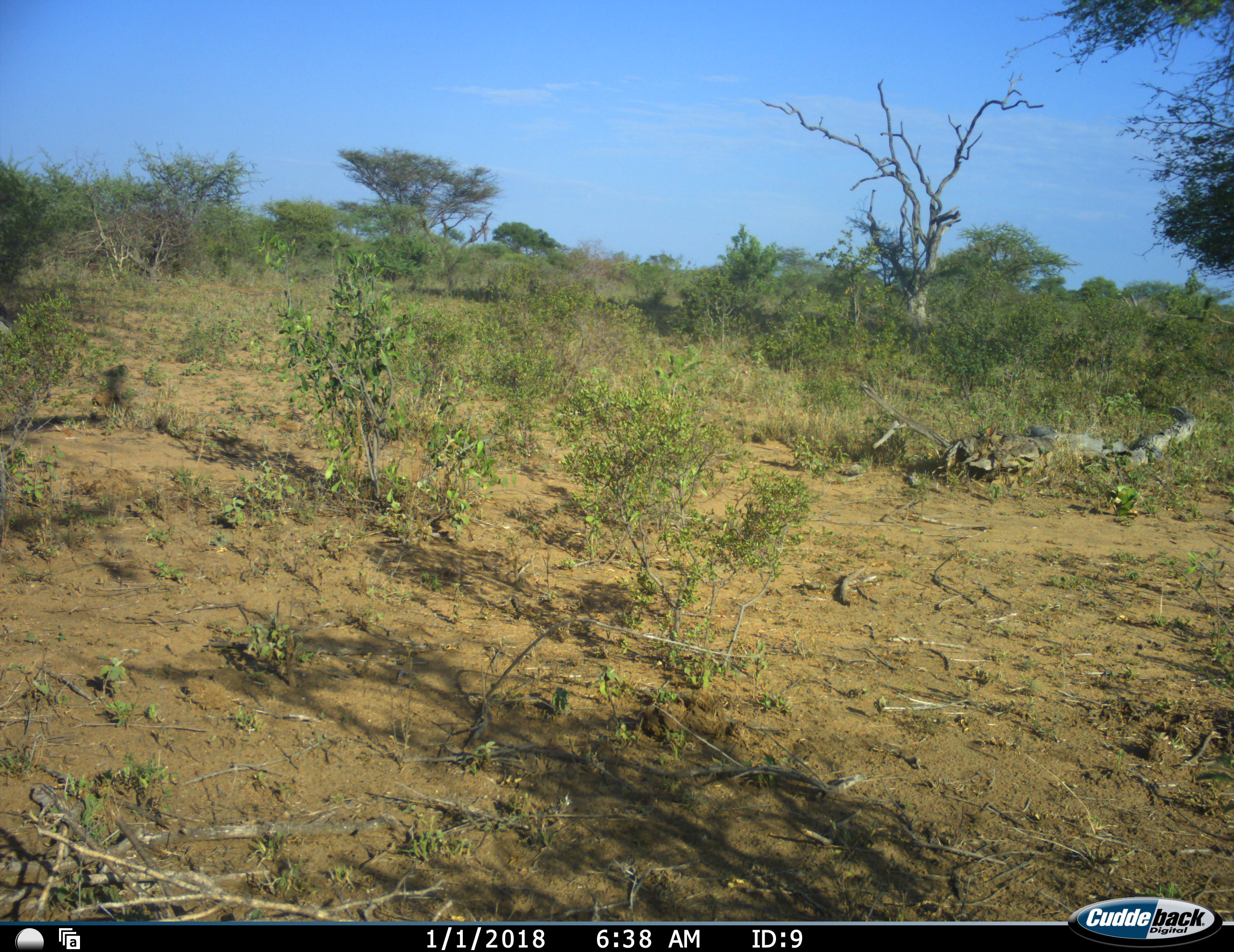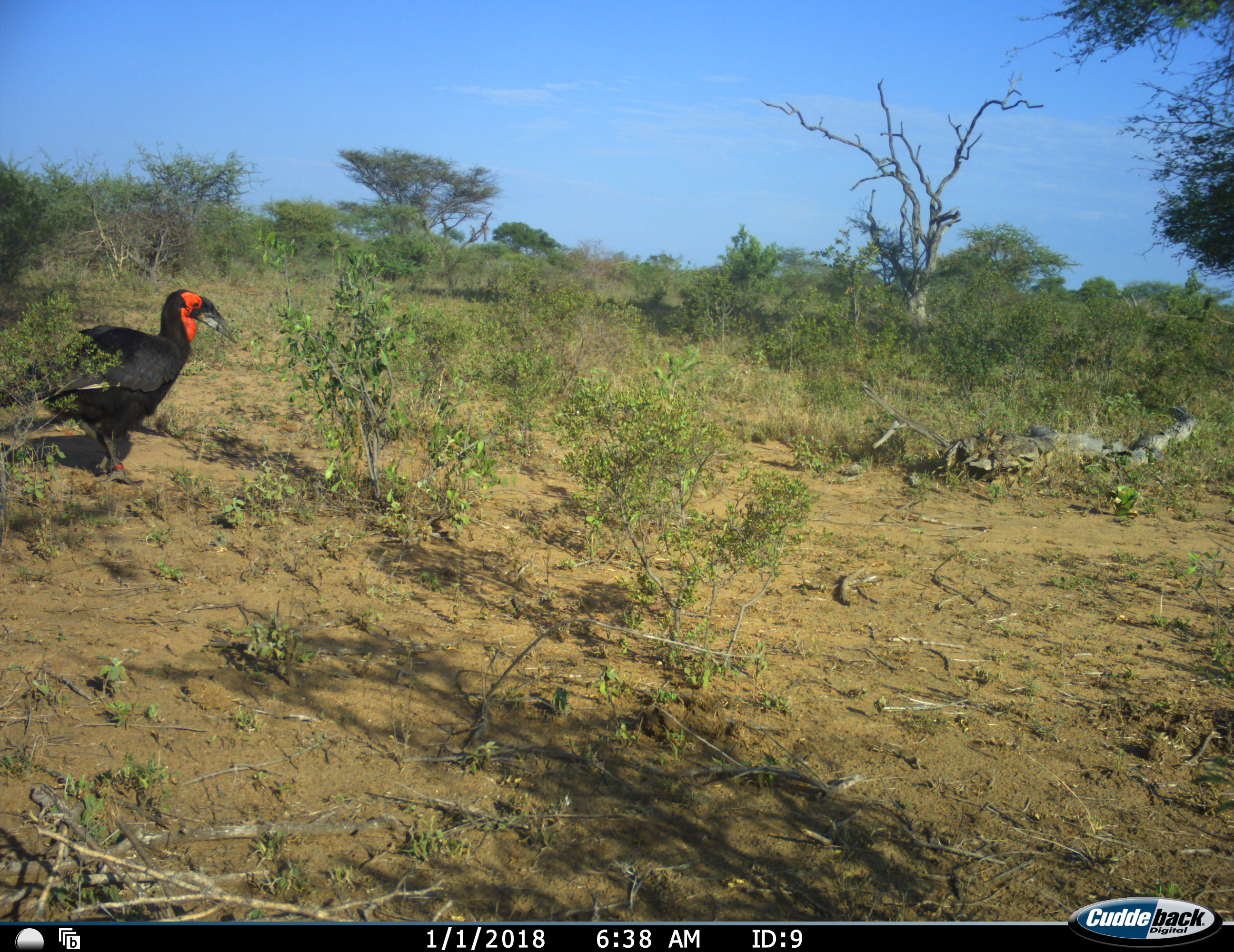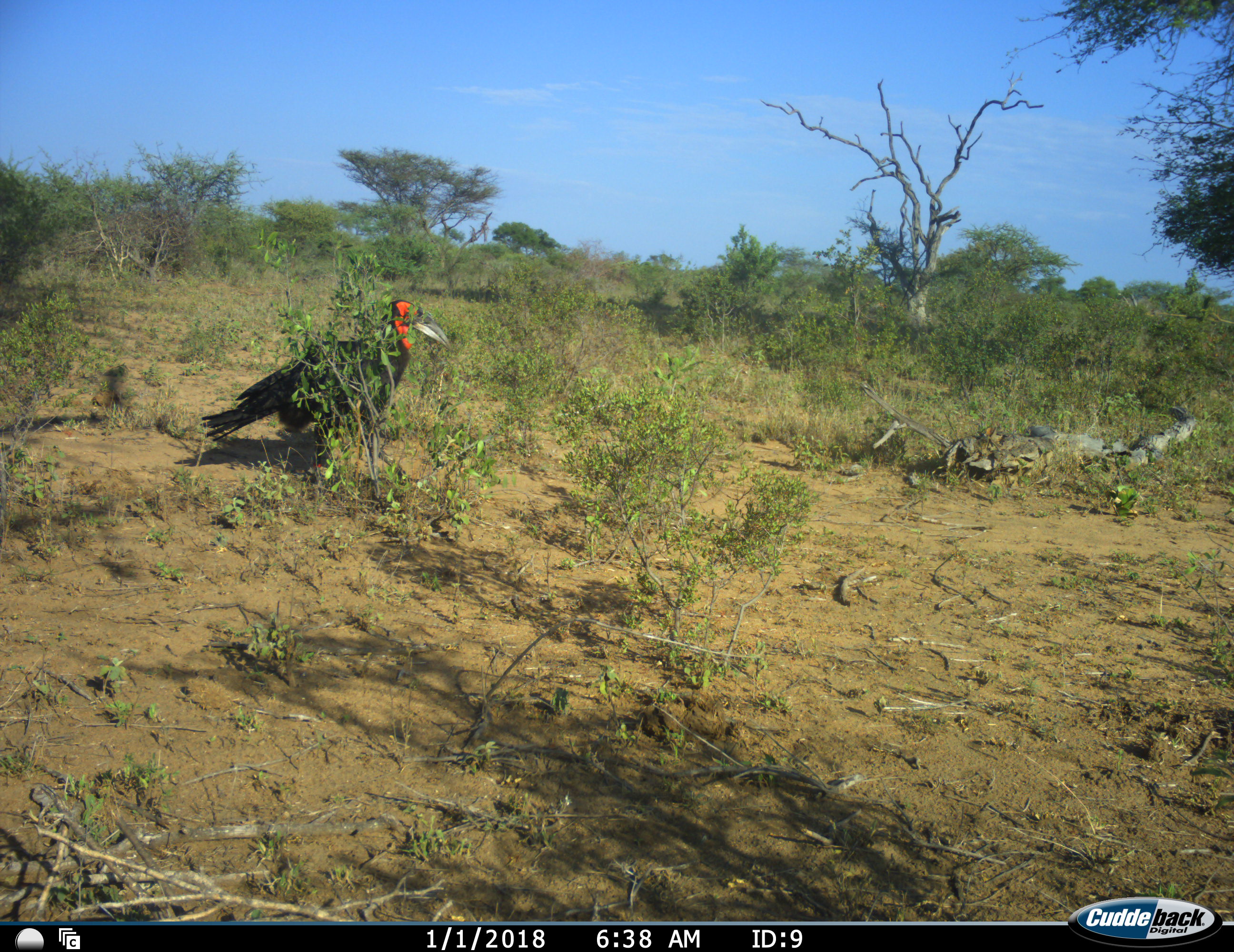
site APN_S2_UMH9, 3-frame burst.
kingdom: Animalia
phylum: Chordata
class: Aves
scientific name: Aves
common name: bird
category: birdother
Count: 1.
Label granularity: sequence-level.